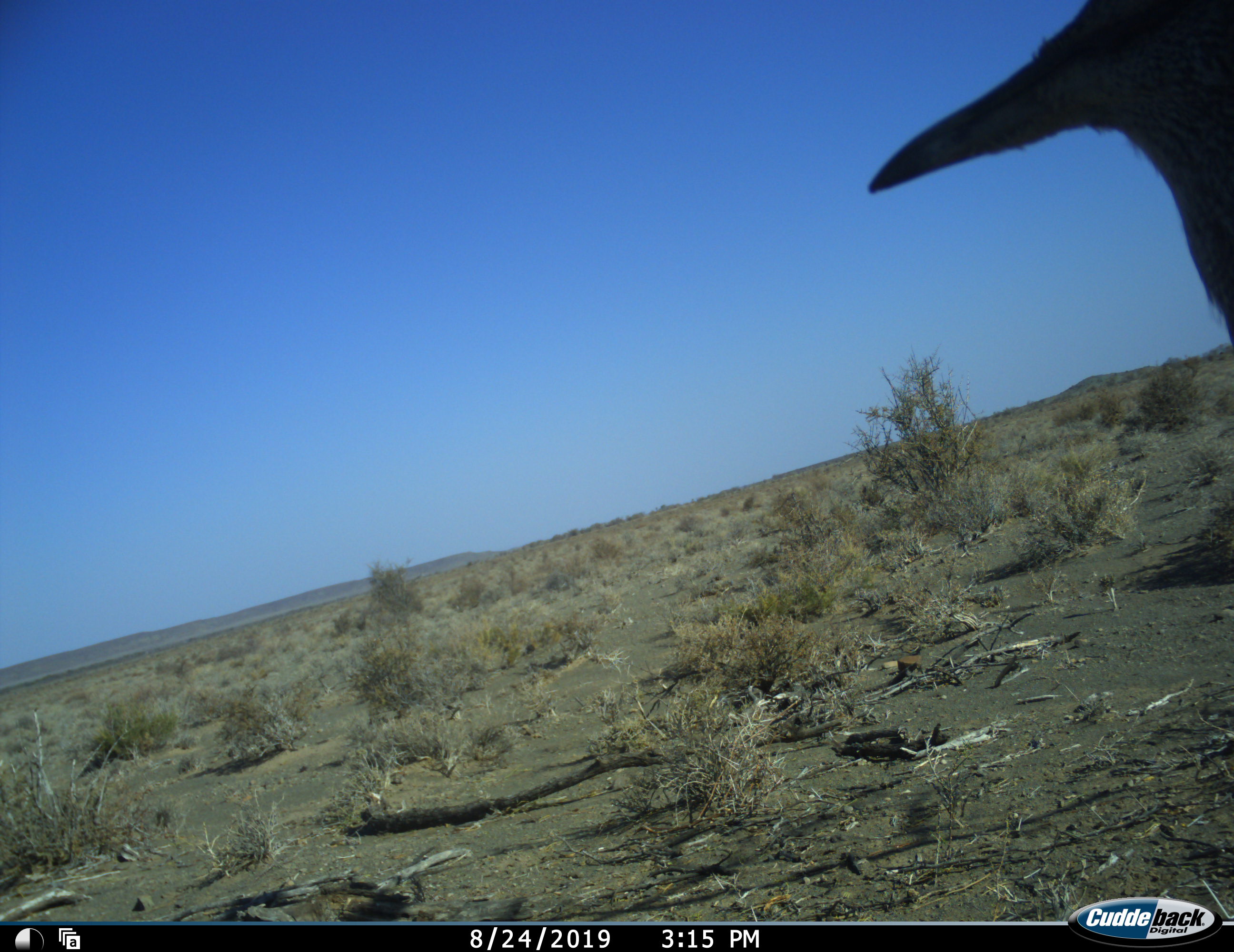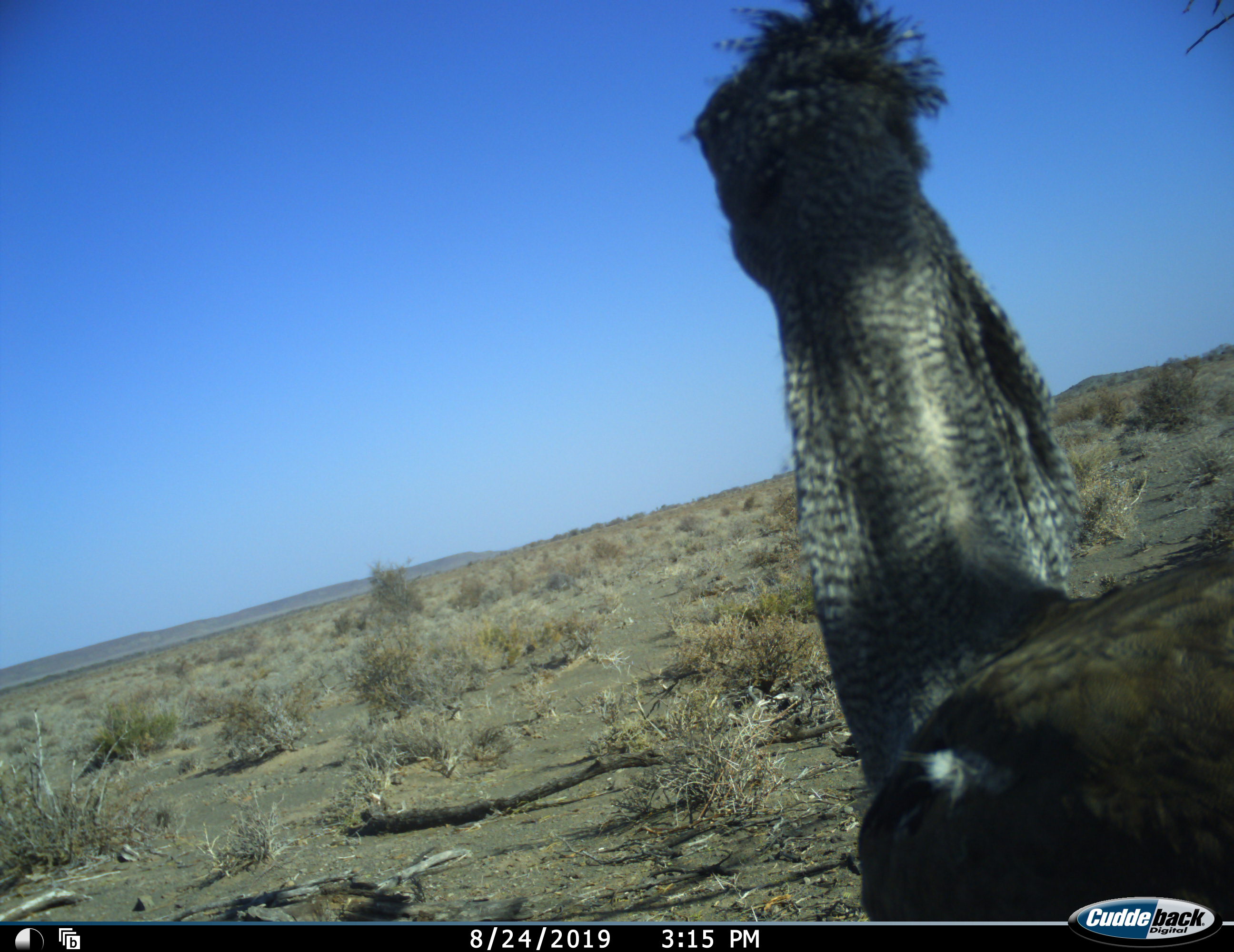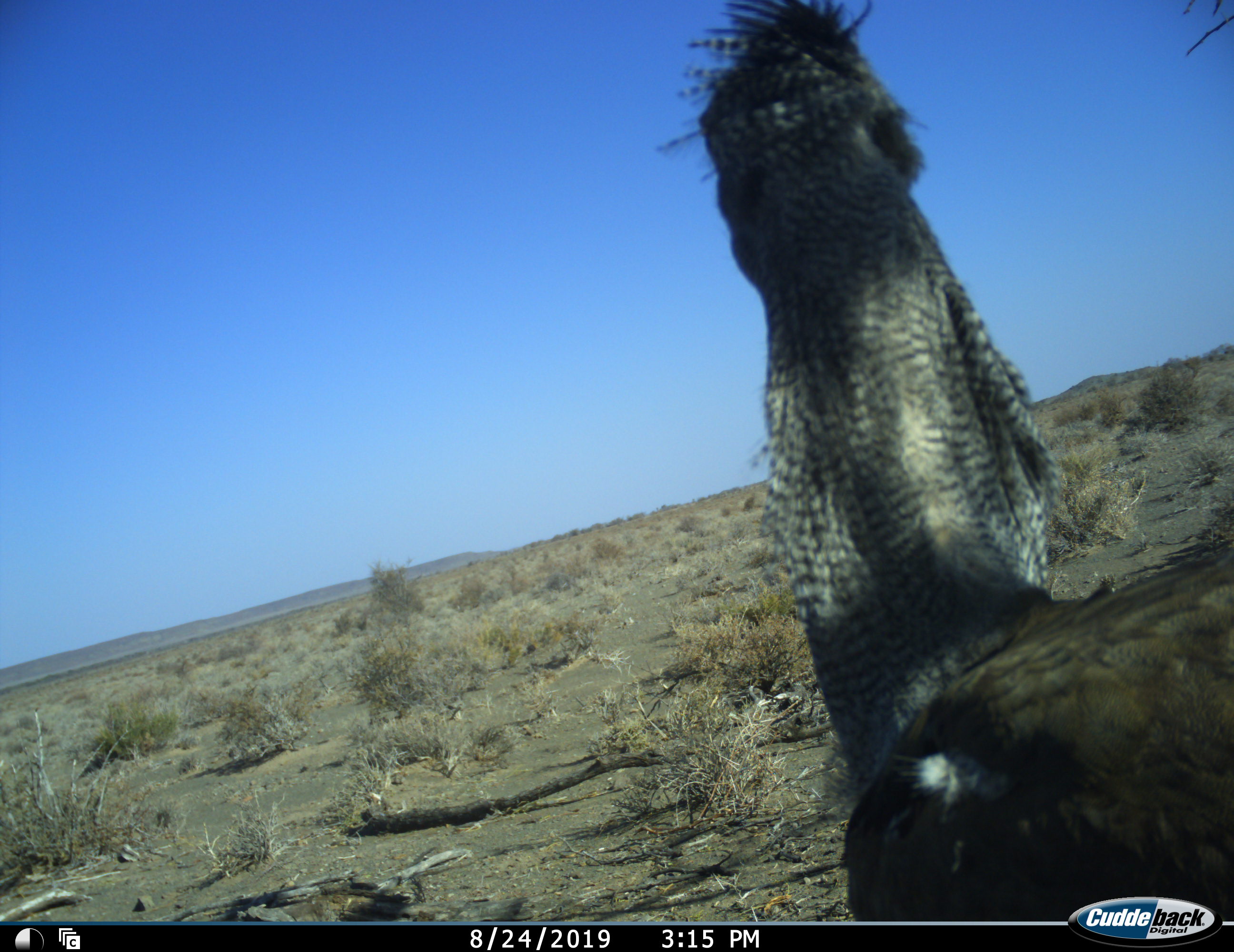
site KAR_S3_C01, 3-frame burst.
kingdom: Animalia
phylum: Chordata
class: Aves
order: Otidiformes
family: Otididae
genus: Ardeotis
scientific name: Ardeotis kori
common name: kori bustard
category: bustardkori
Bustardkori (kori bustard) (Ardeotis kori), count 1. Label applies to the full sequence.